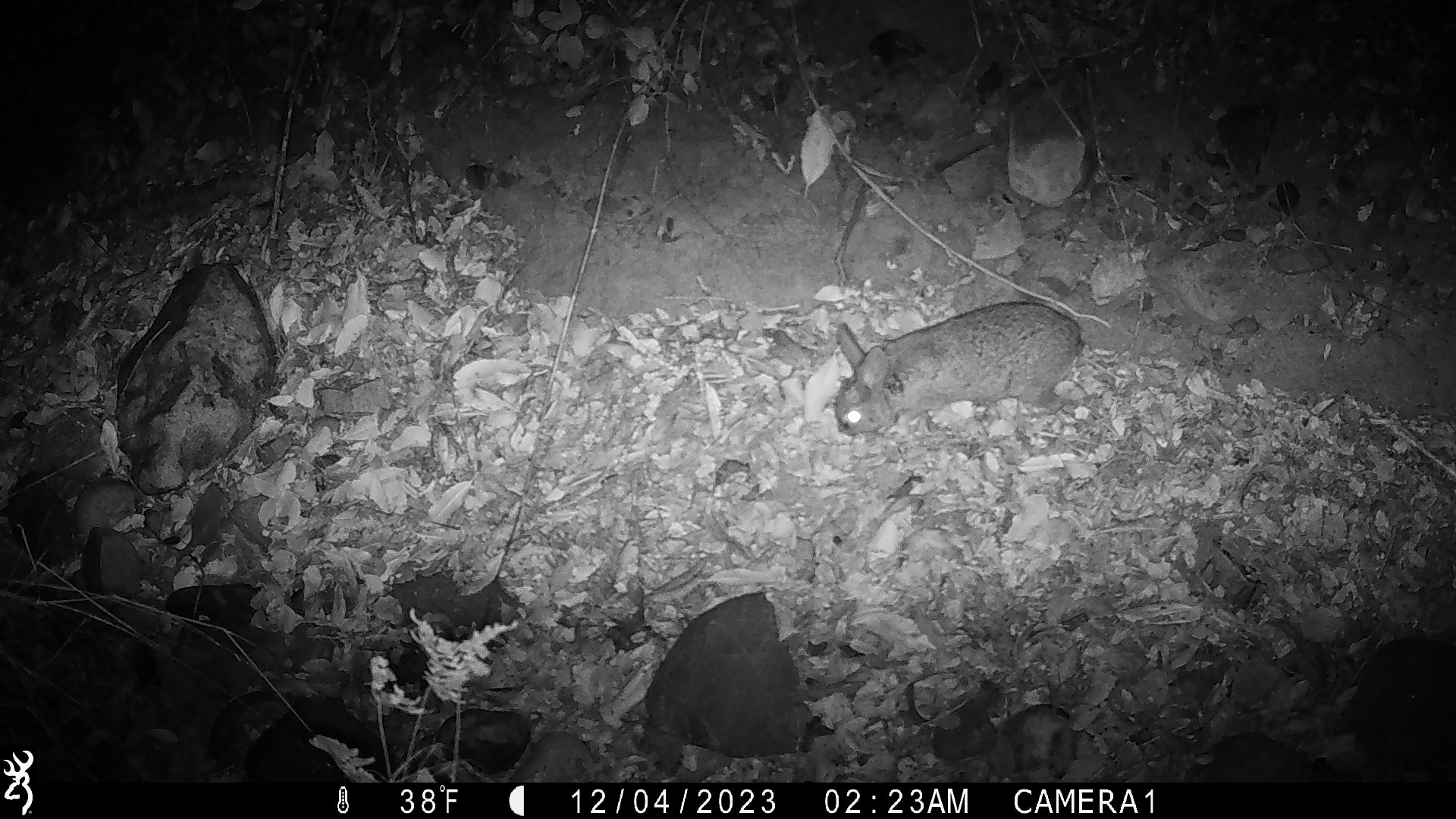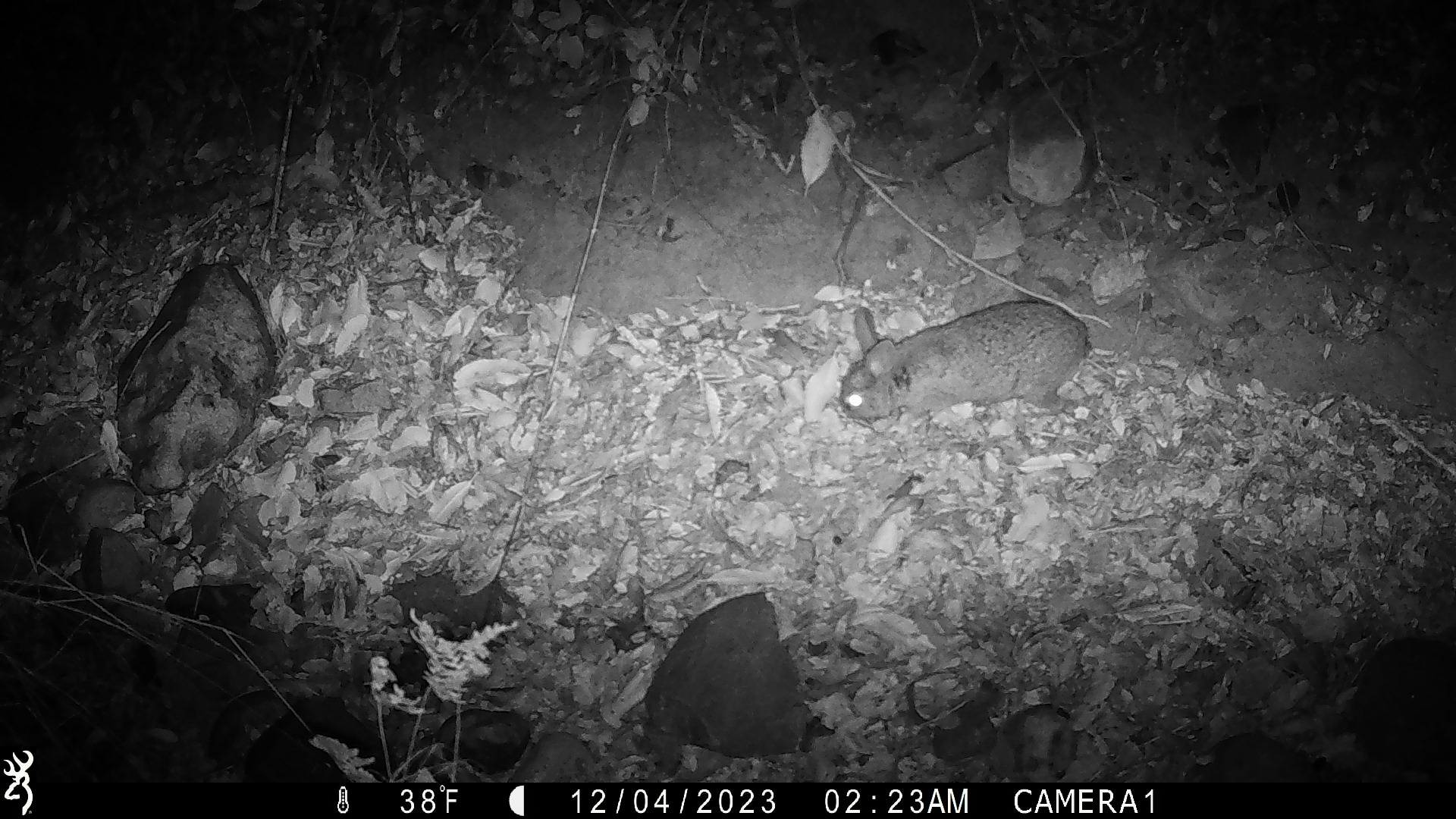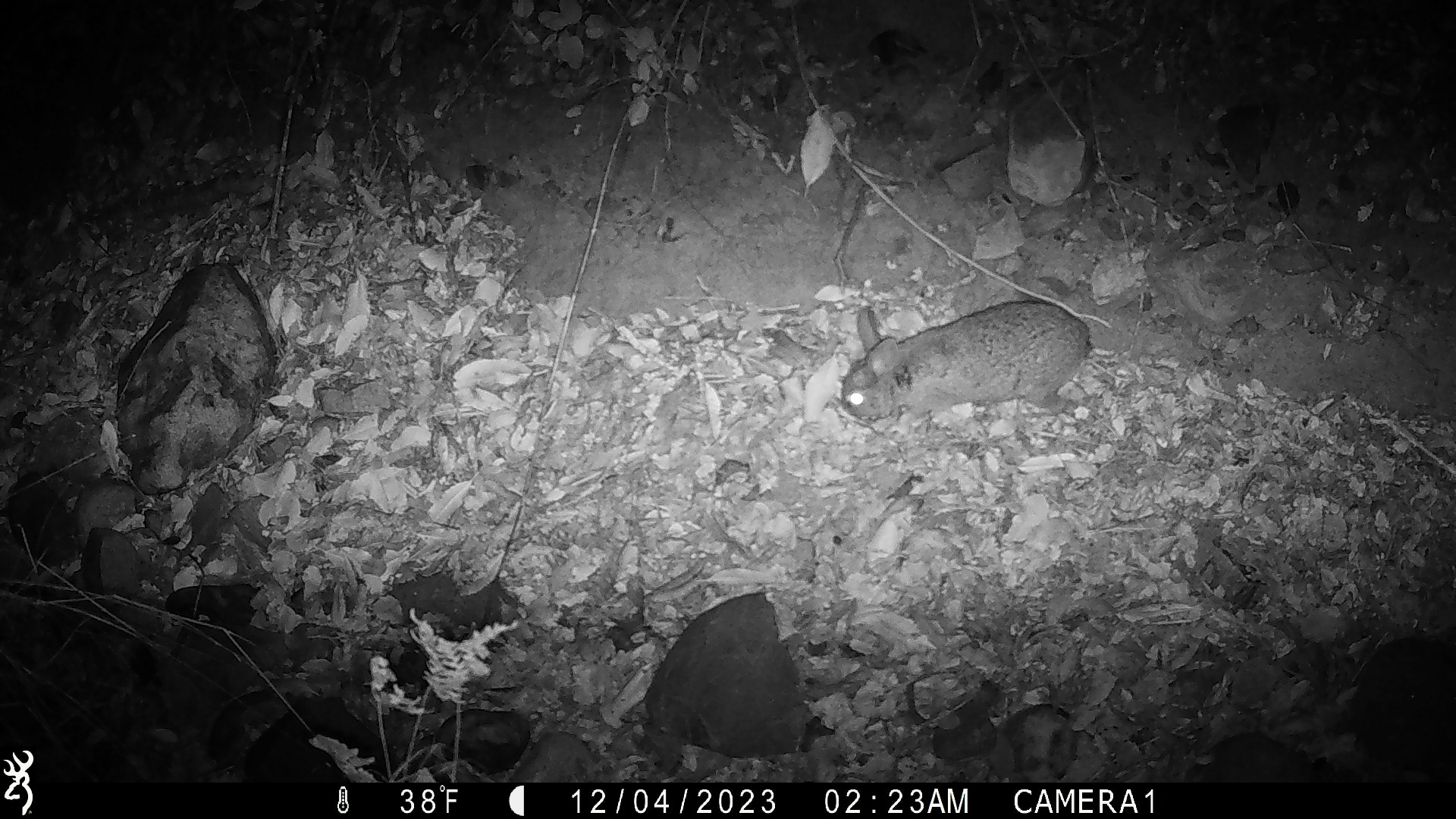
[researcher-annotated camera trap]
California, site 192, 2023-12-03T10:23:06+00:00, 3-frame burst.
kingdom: Animalia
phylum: Chordata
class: Mammalia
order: Lagomorpha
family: Leporidae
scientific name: Leporidae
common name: rabbit